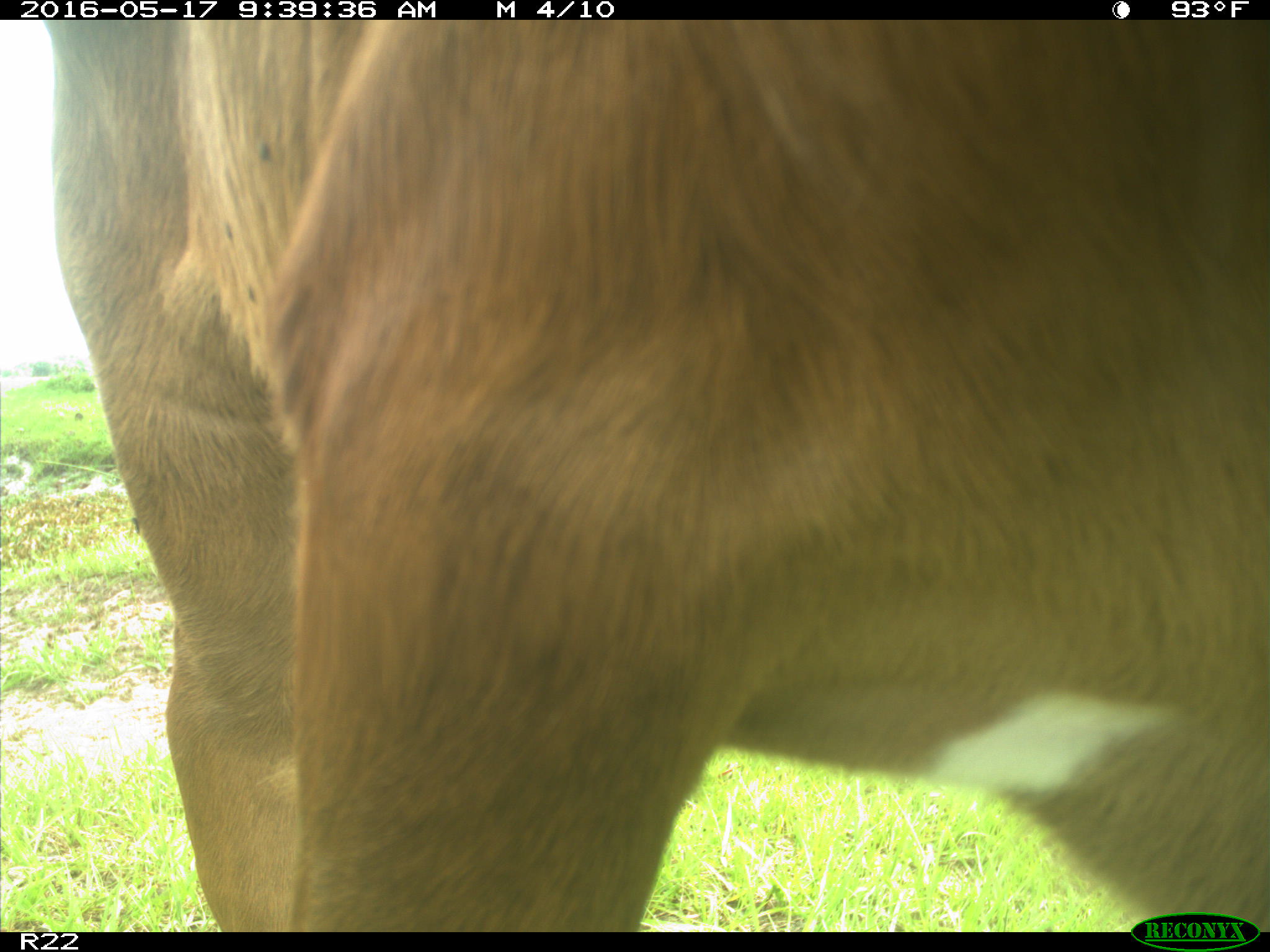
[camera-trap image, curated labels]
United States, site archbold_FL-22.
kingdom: Animalia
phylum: Chordata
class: Mammalia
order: Artiodactyla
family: Bovidae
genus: Bos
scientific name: Bos taurus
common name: domestic cow